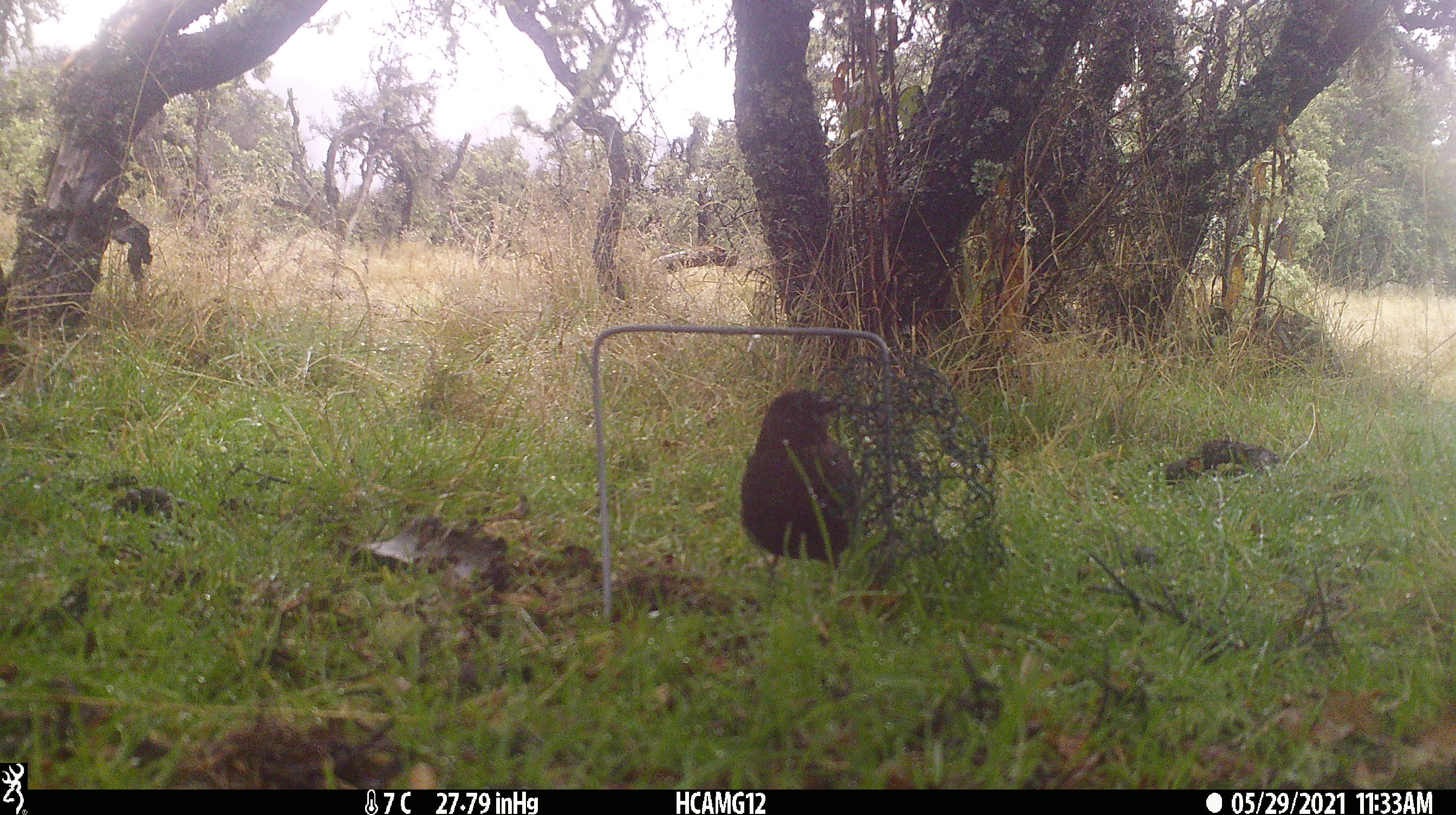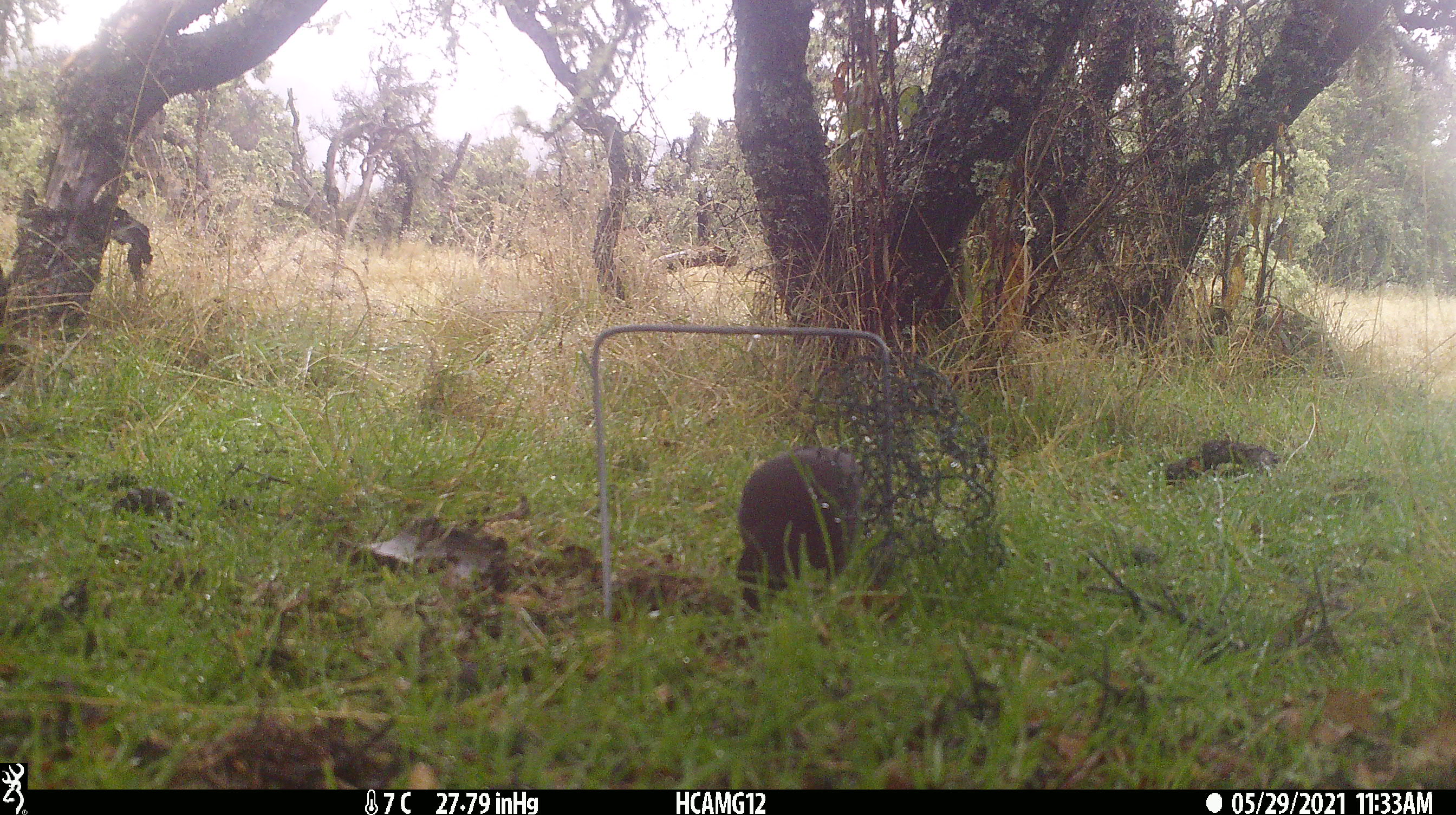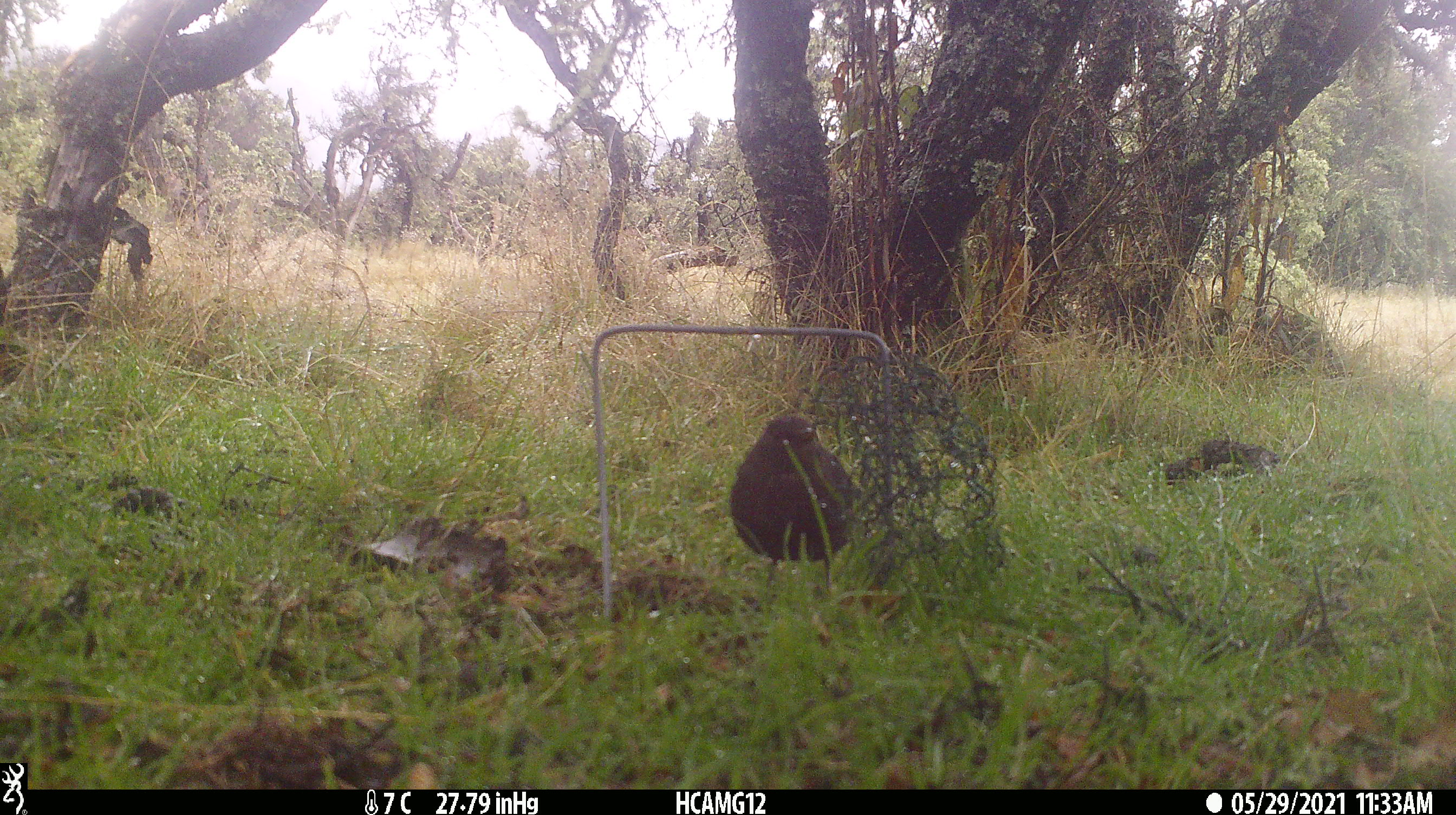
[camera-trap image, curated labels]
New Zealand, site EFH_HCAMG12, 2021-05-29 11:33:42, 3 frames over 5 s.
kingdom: Animalia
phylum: Chordata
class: Aves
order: Passeriformes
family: Turdidae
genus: Turdus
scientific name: Turdus merula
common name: eurasian blackbird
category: blackbird